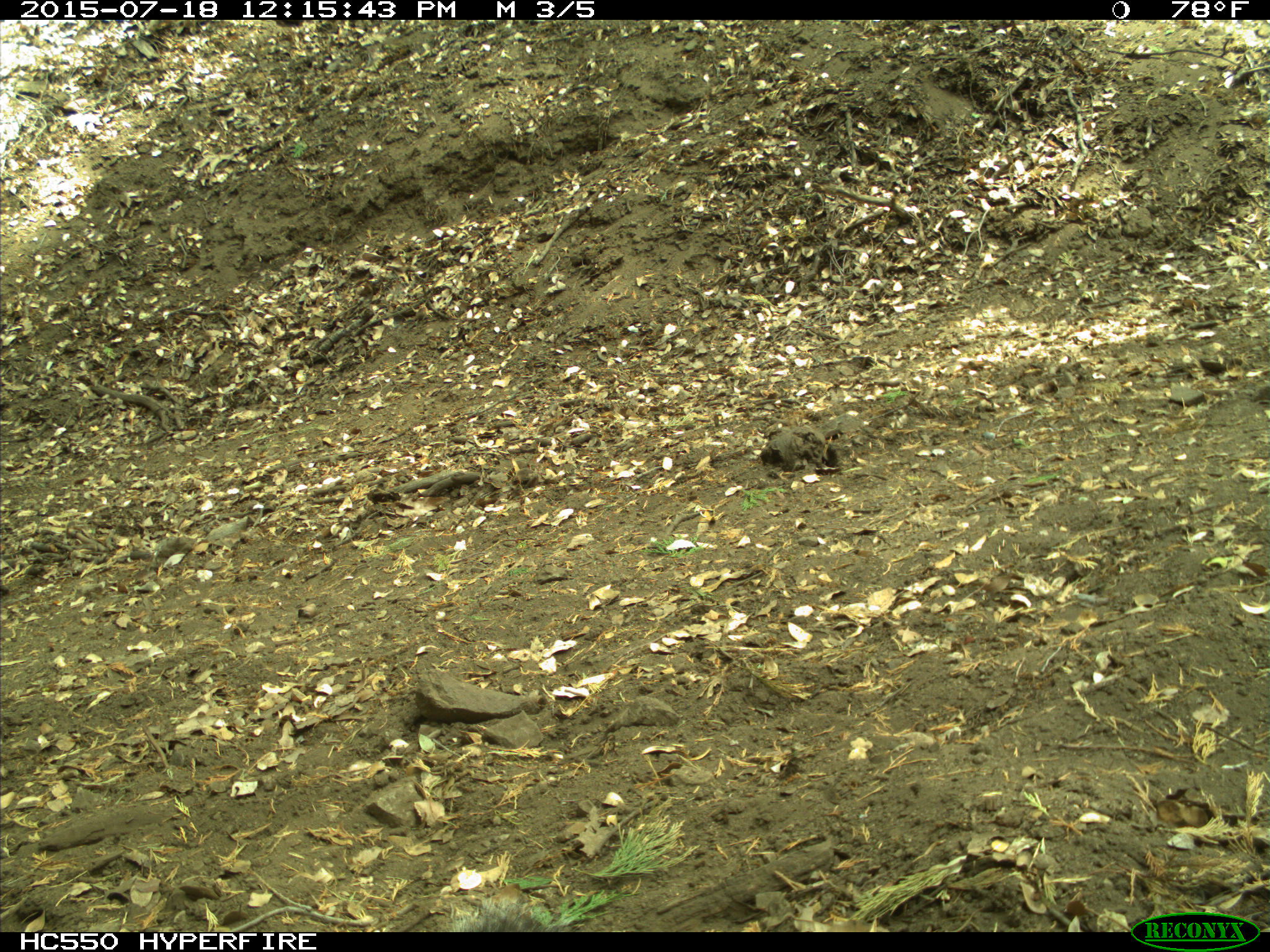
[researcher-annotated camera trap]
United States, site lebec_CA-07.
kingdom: Animalia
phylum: Chordata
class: Mammalia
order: Rodentia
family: Sciuridae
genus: Sciurus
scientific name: Sciurus carolinensis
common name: eastern gray squirrel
Sciurus carolinensis (eastern gray squirrel).